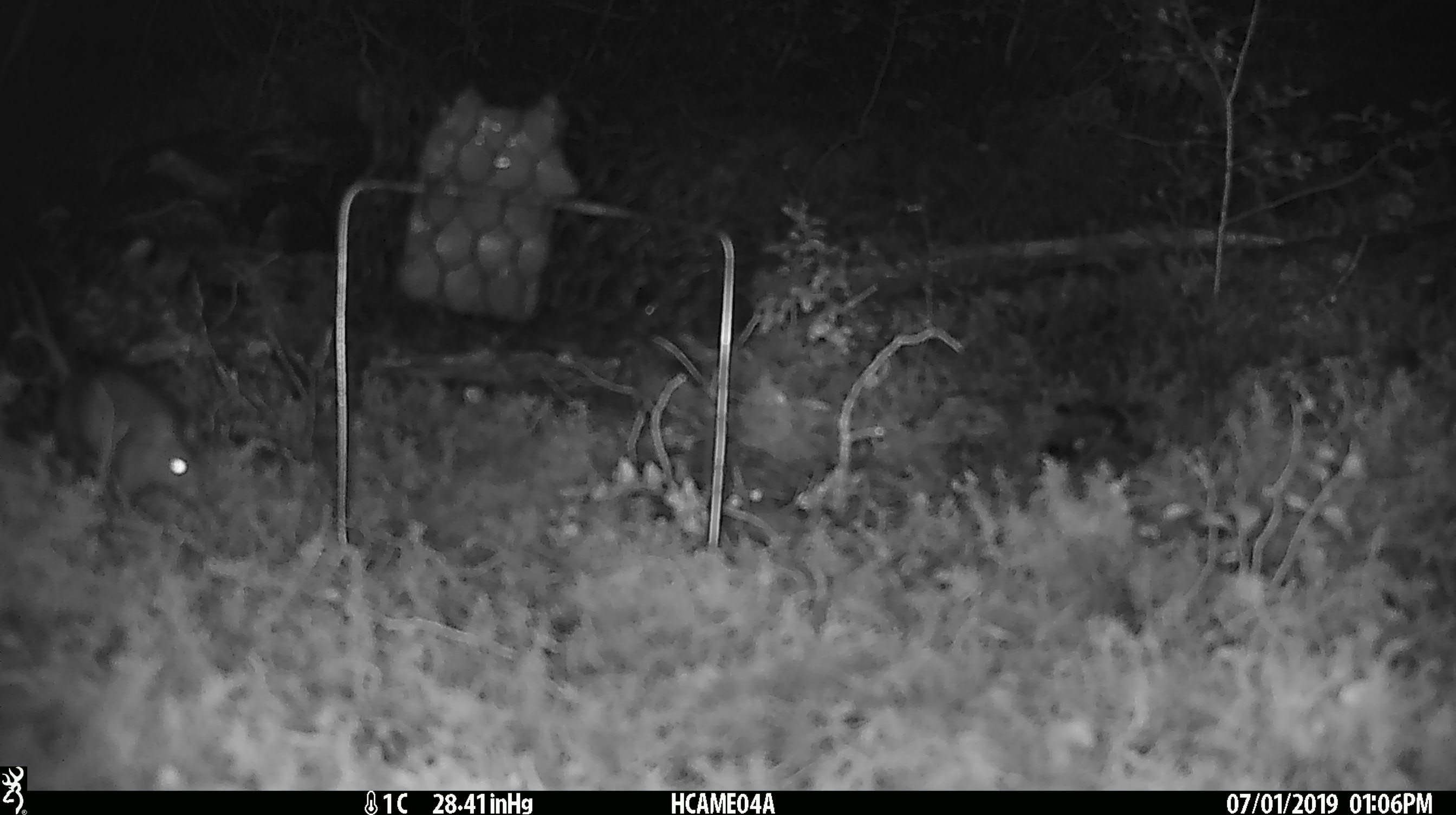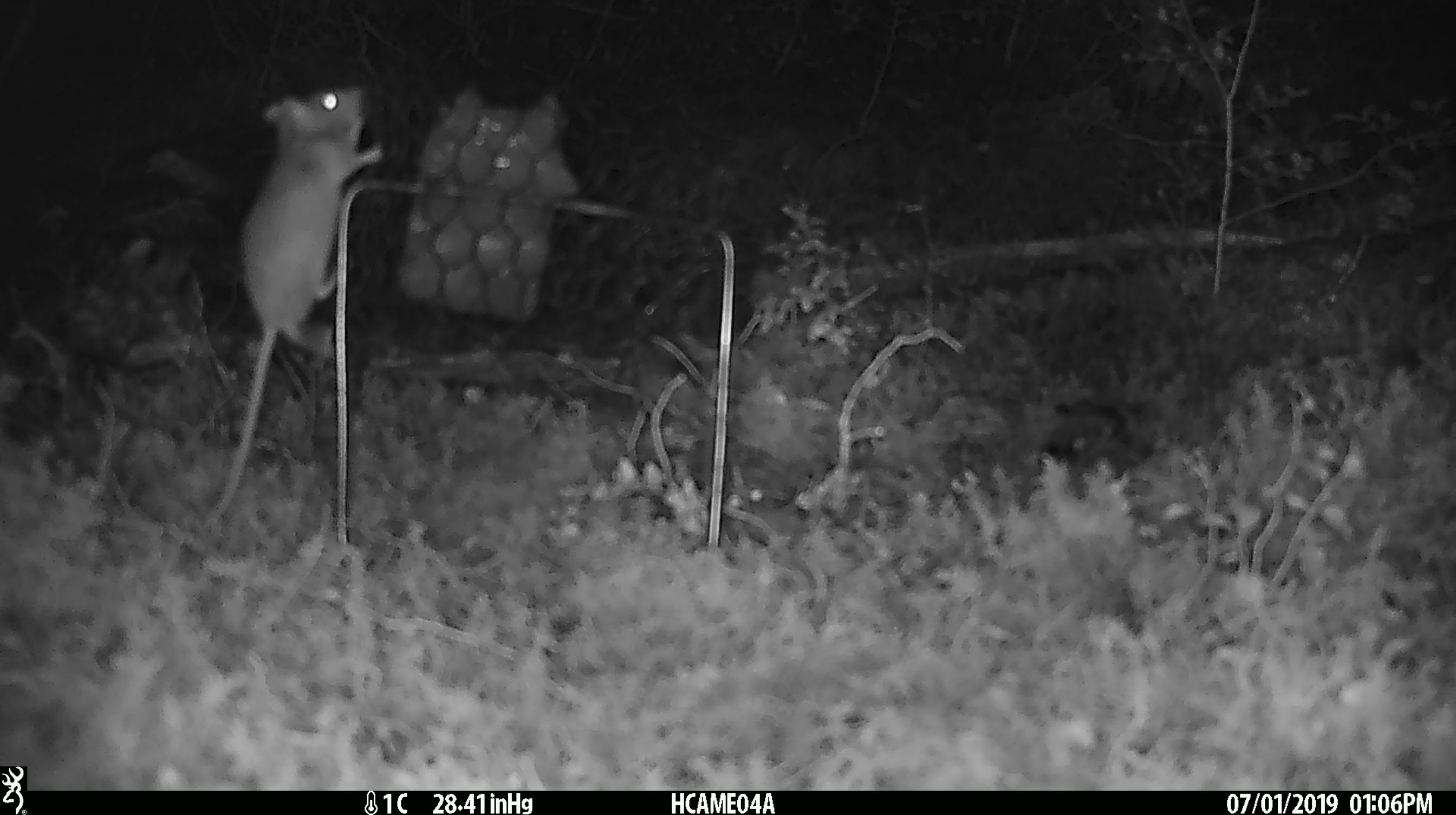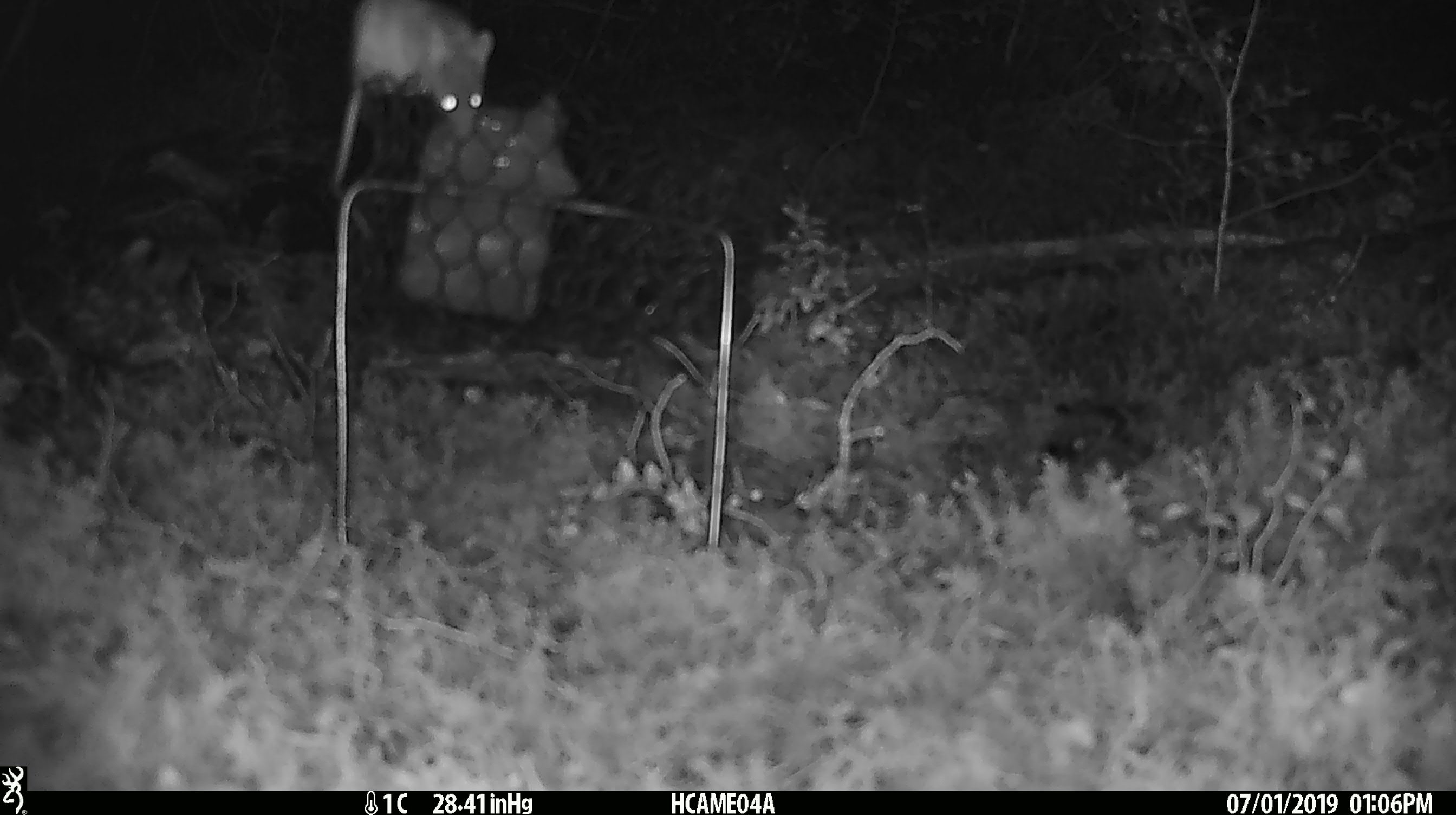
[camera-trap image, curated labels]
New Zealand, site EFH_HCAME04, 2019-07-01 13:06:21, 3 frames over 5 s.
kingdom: Animalia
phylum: Chordata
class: Mammalia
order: Rodentia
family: Muridae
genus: Mus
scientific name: Mus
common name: mouse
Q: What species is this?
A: Mouse (Mus).